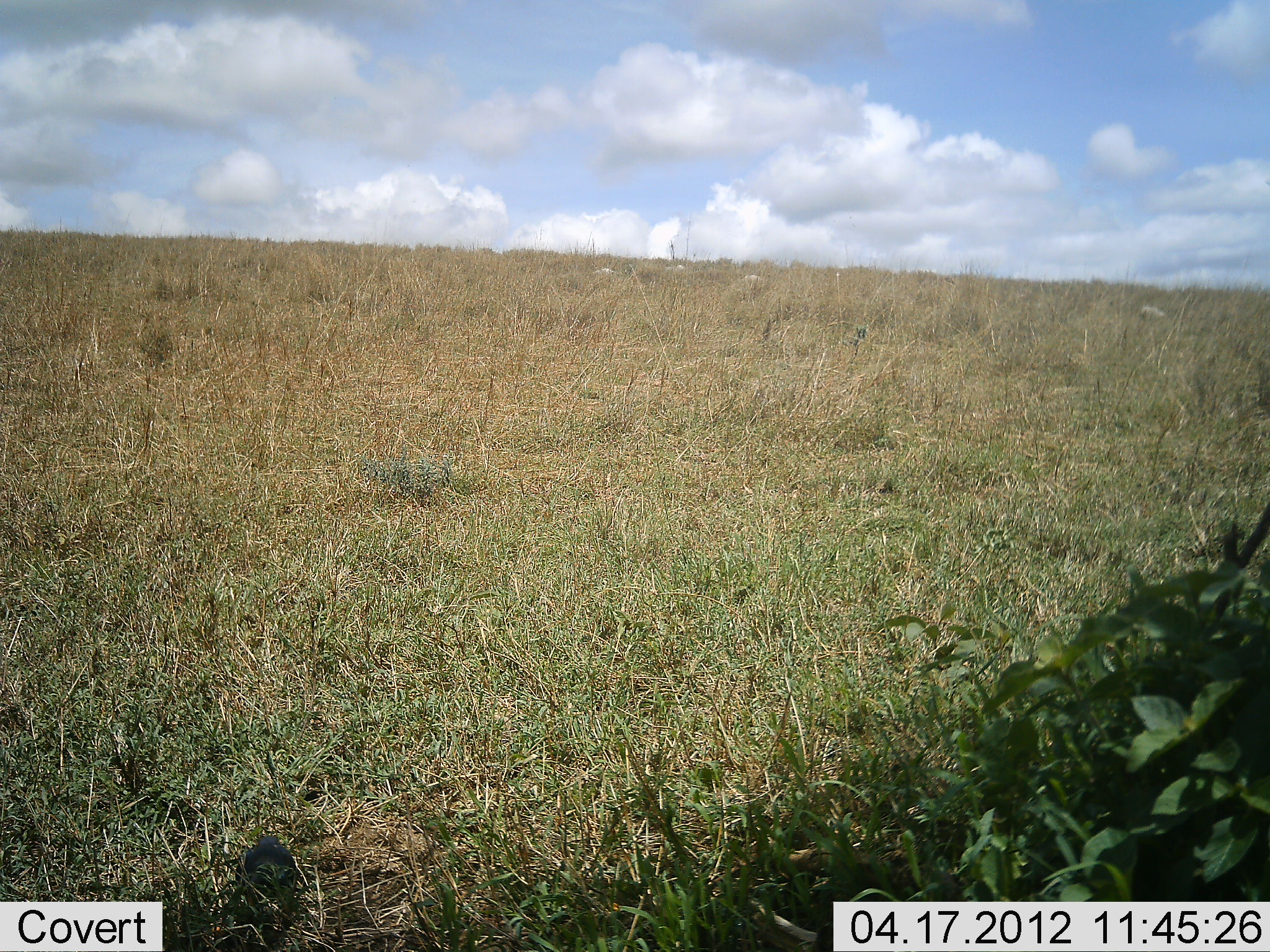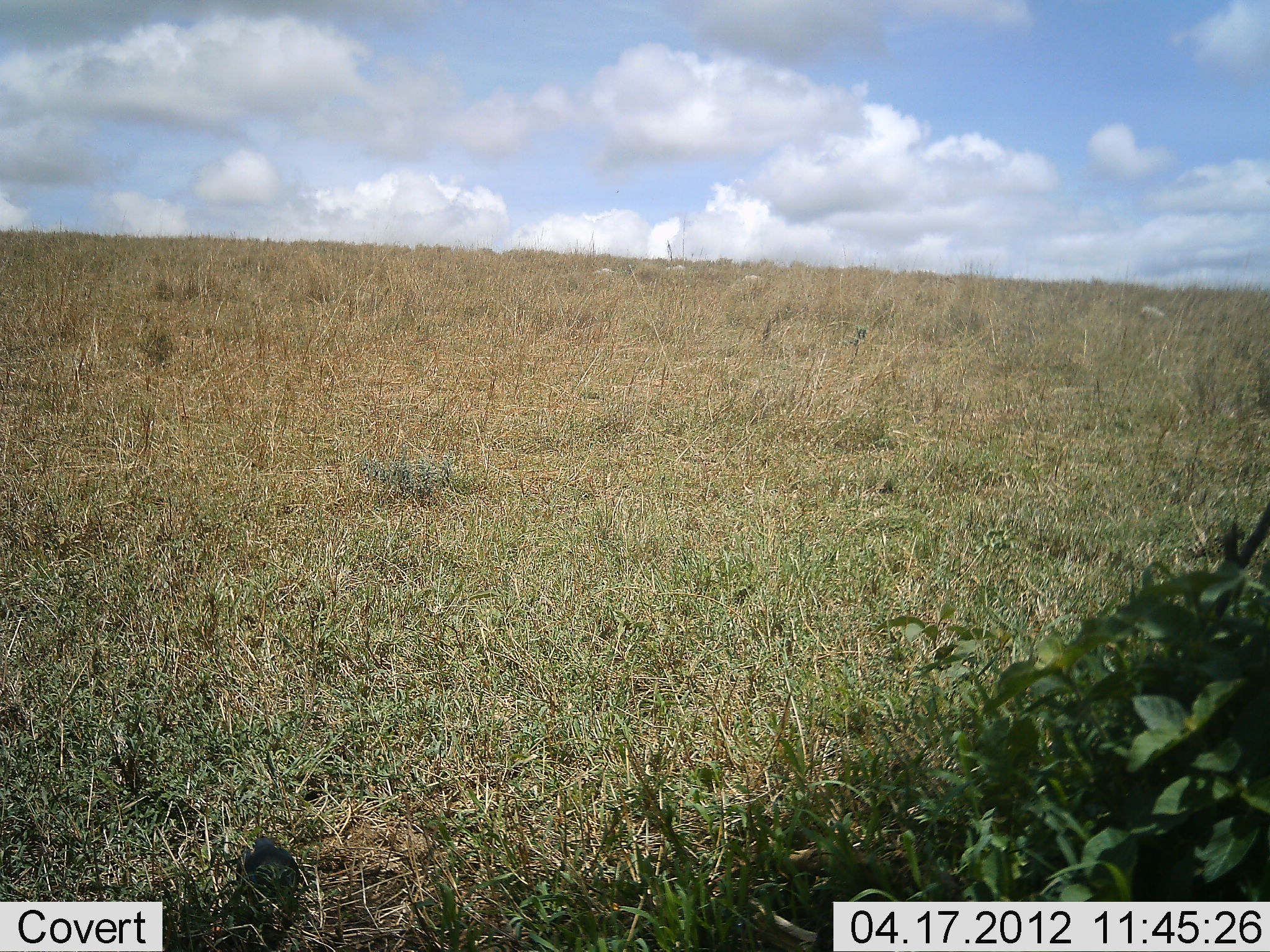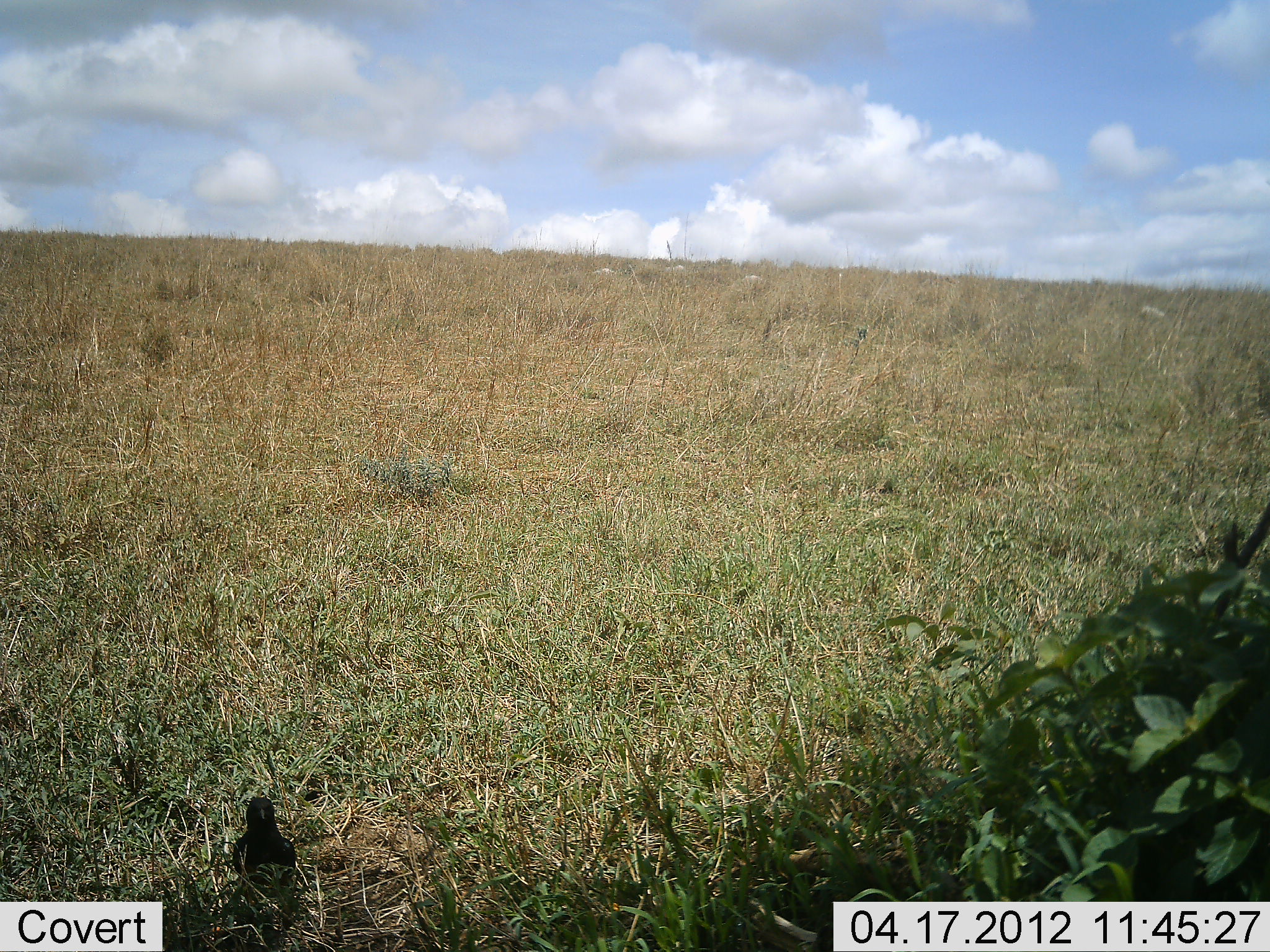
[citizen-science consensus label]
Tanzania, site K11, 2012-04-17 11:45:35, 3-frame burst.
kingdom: Animalia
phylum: Chordata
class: Aves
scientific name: Aves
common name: bird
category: otherbird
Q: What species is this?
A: Otherbird (bird) (Aves).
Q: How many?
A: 1.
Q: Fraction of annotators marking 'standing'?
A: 81%.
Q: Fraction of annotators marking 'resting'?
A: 0%.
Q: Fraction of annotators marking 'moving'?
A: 19%.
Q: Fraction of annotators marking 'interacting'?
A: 0%.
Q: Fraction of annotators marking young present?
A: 0%.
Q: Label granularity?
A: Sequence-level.